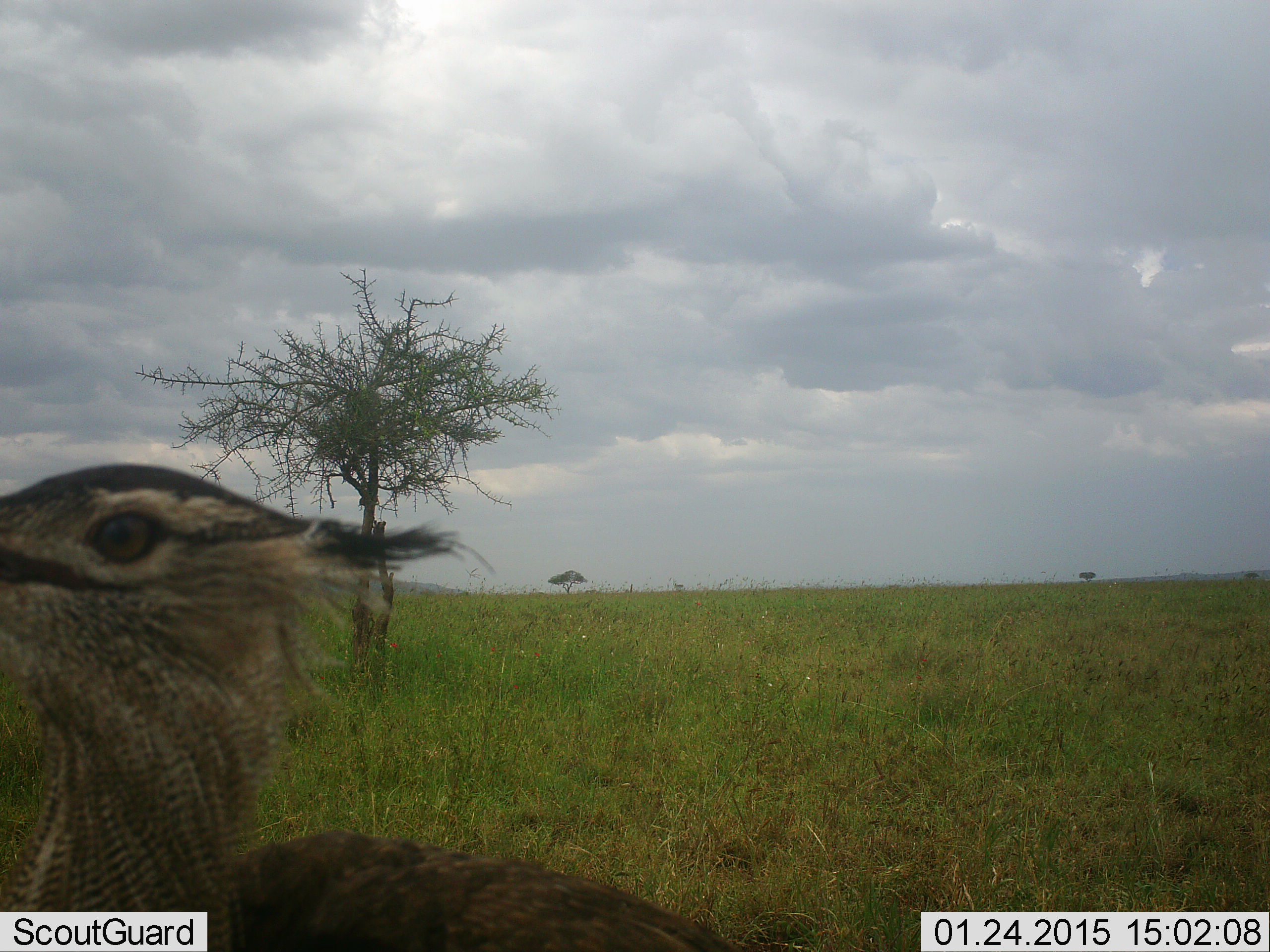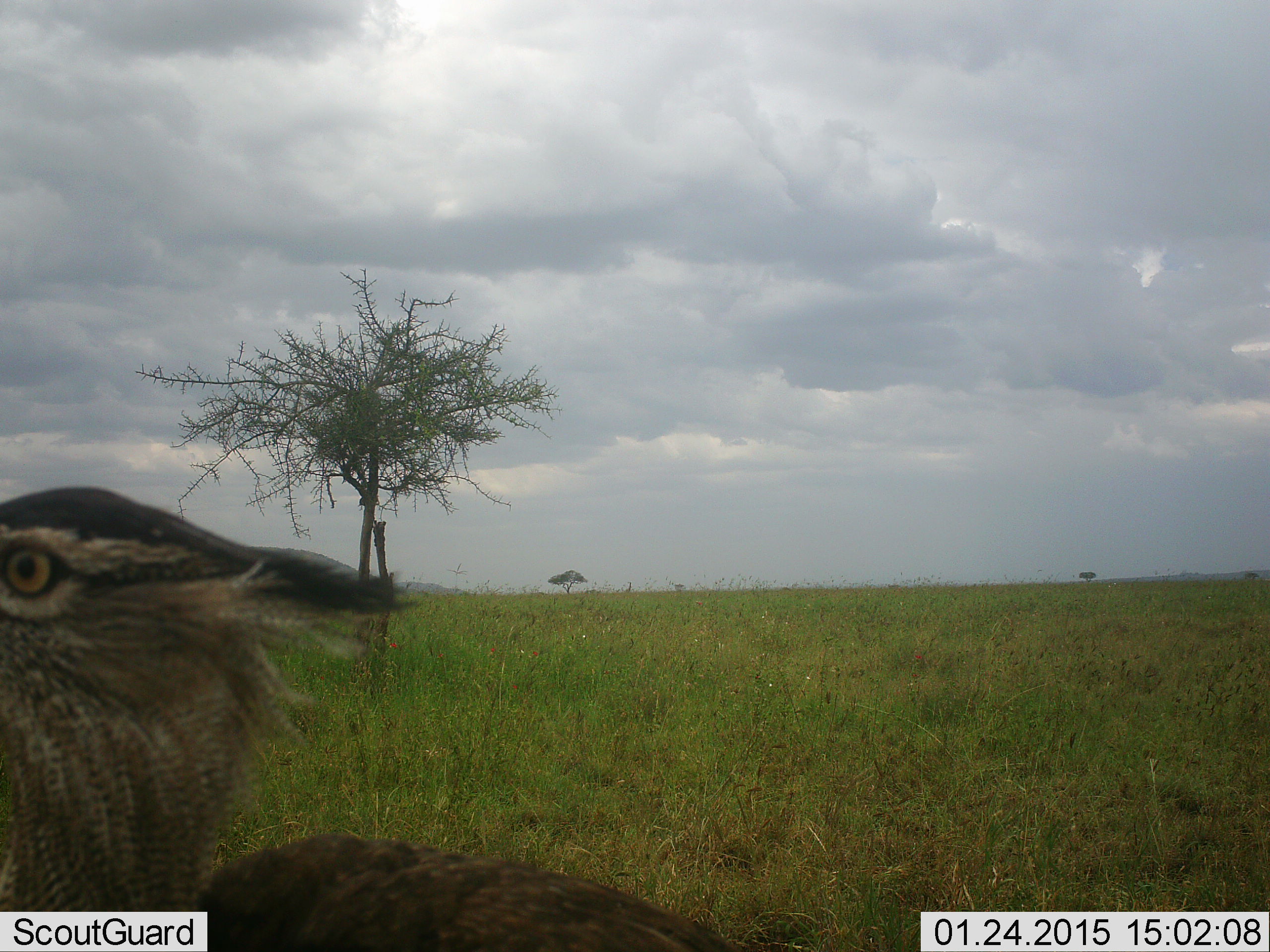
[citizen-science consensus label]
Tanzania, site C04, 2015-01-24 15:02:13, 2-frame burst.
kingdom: Animalia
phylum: Chordata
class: Aves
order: Otidiformes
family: Otididae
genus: Ardeotis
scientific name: Ardeotis kori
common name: kori bustard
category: koribustard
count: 1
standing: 70%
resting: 0%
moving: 30%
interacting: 0%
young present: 0%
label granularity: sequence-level